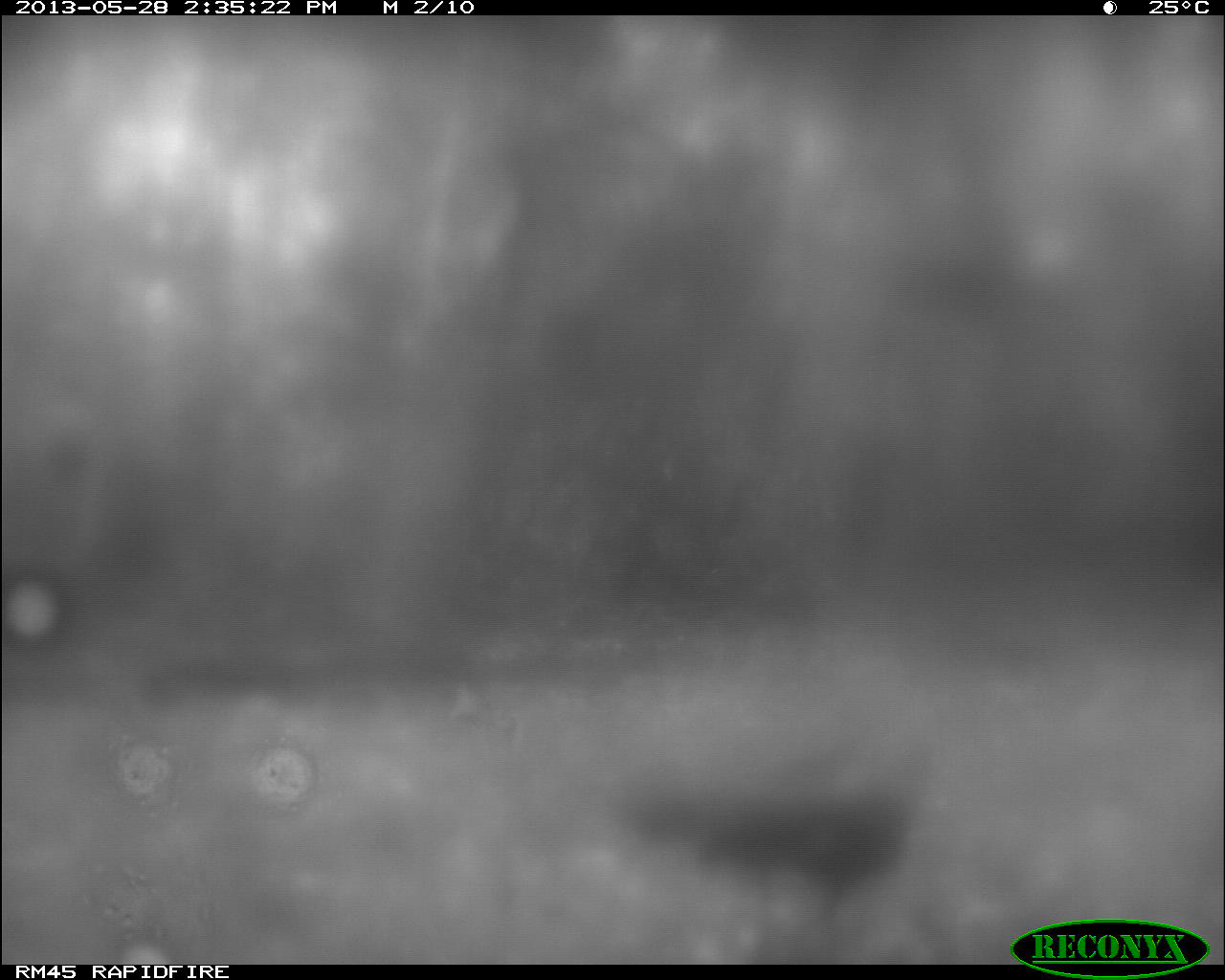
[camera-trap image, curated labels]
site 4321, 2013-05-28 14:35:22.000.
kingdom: Animalia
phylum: Chordata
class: Aves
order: Galliformes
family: Phasianidae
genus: Meleagris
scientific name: Meleagris ocellata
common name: ocellated turkey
Meleagris ocellata (ocellated turkey), count 1.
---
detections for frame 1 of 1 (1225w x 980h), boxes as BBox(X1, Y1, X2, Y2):
meleagris ocellata: BBox(686, 736, 927, 964); BBox(637, 723, 857, 964)